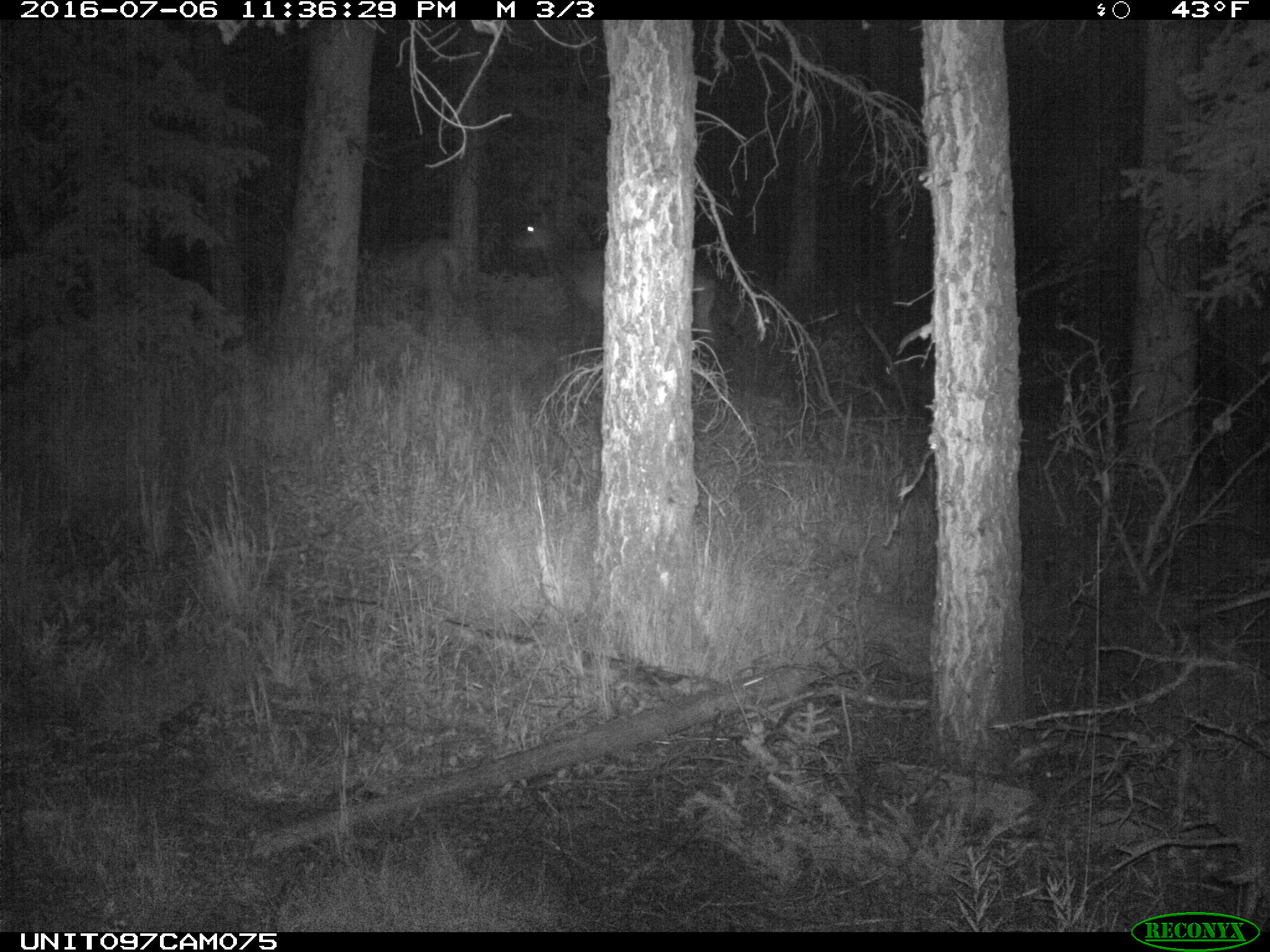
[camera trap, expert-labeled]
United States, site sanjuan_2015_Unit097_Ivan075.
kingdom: Animalia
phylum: Chordata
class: Mammalia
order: Artiodactyla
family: Cervidae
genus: Cervus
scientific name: Cervus elaphus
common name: red deer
Cervus elaphus (red deer).